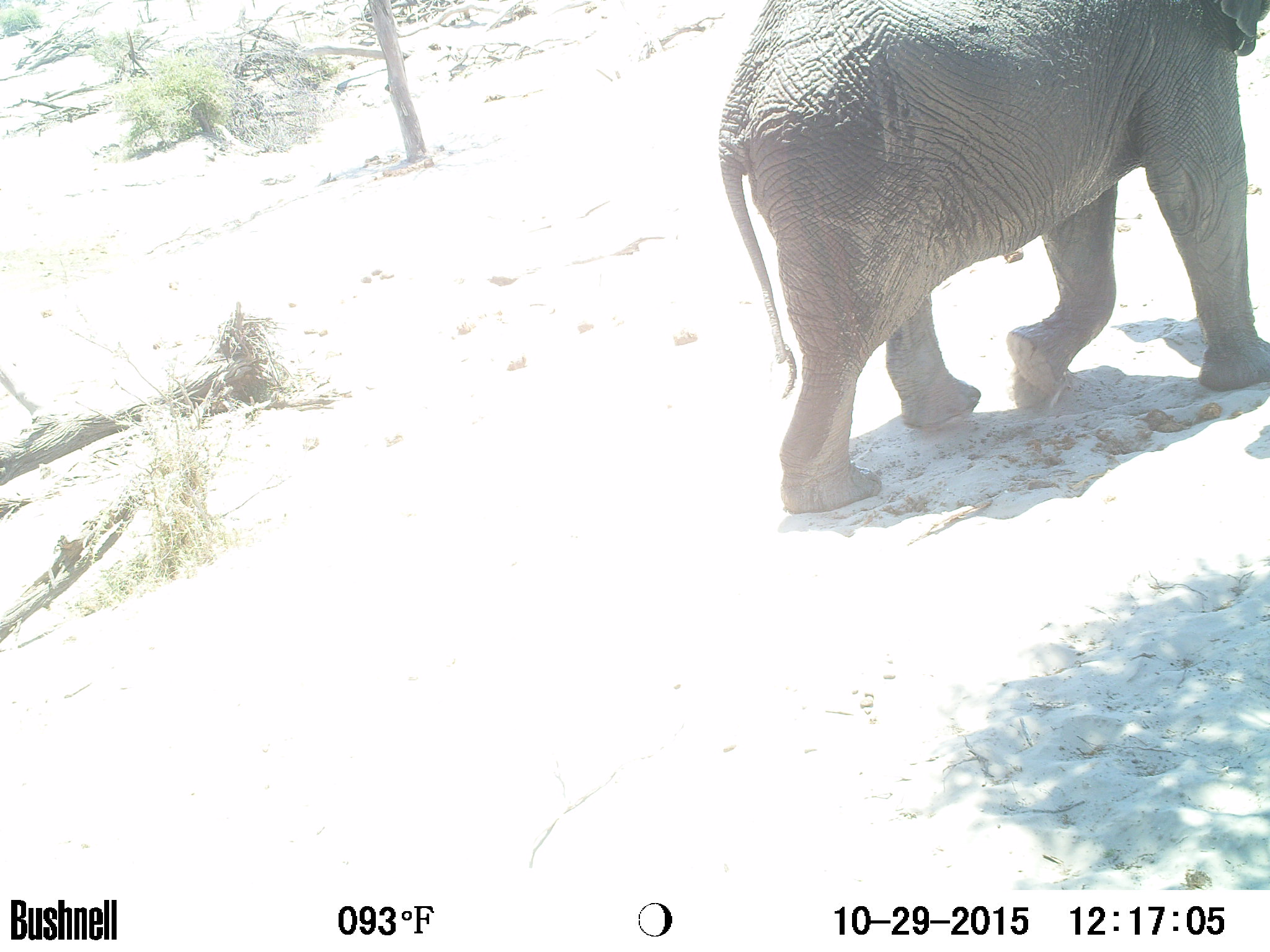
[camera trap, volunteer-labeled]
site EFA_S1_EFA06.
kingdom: Animalia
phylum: Chordata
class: Mammalia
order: Proboscidea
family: Elephantidae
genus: Loxodonta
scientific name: Loxodonta africana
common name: african bush elephant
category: elephant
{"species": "elephant (african bush elephant) (Loxodonta africana)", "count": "1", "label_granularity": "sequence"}